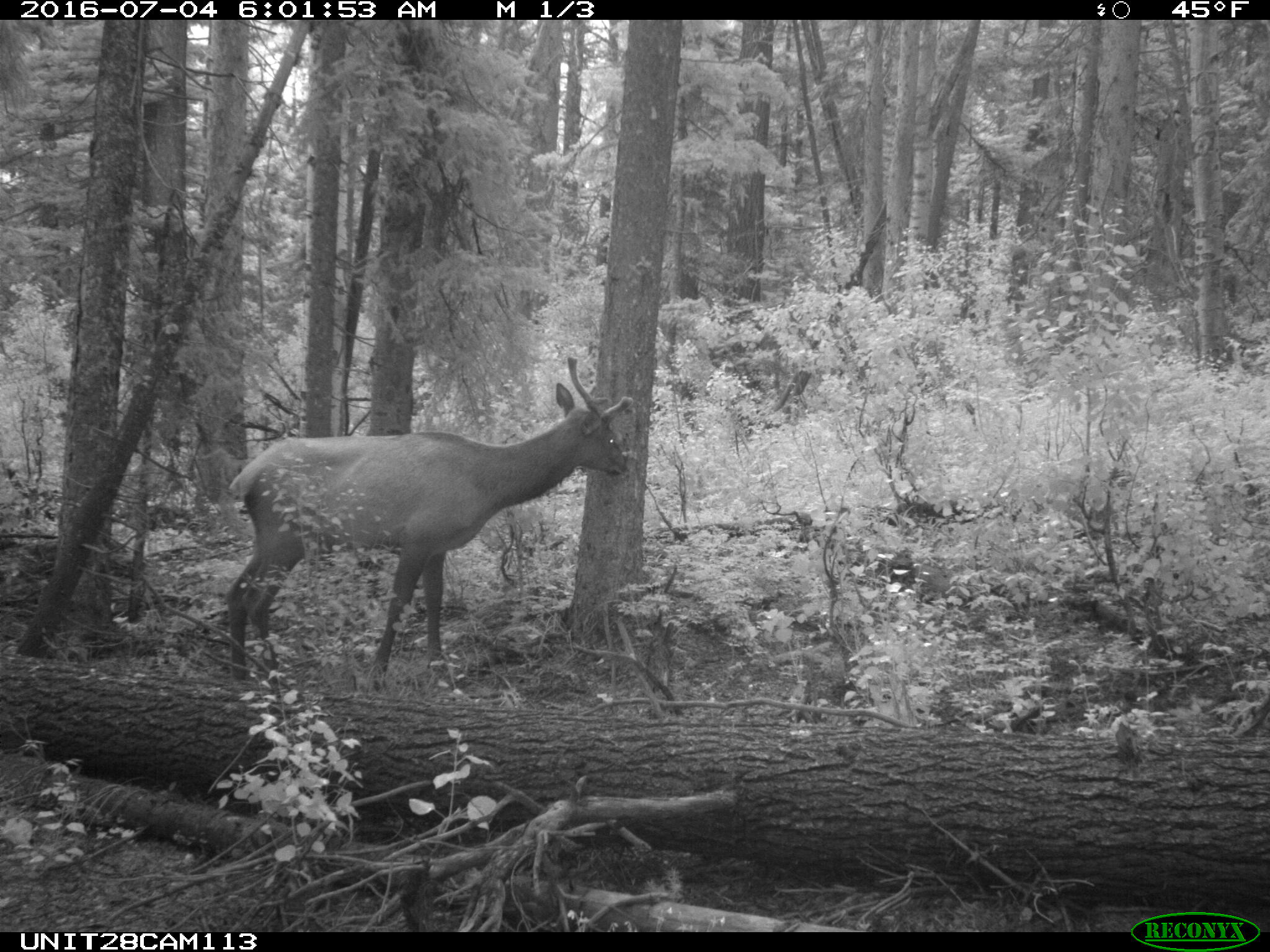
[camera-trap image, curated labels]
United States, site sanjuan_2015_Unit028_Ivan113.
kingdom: Animalia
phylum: Chordata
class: Mammalia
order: Artiodactyla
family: Cervidae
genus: Cervus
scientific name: Cervus elaphus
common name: red deer